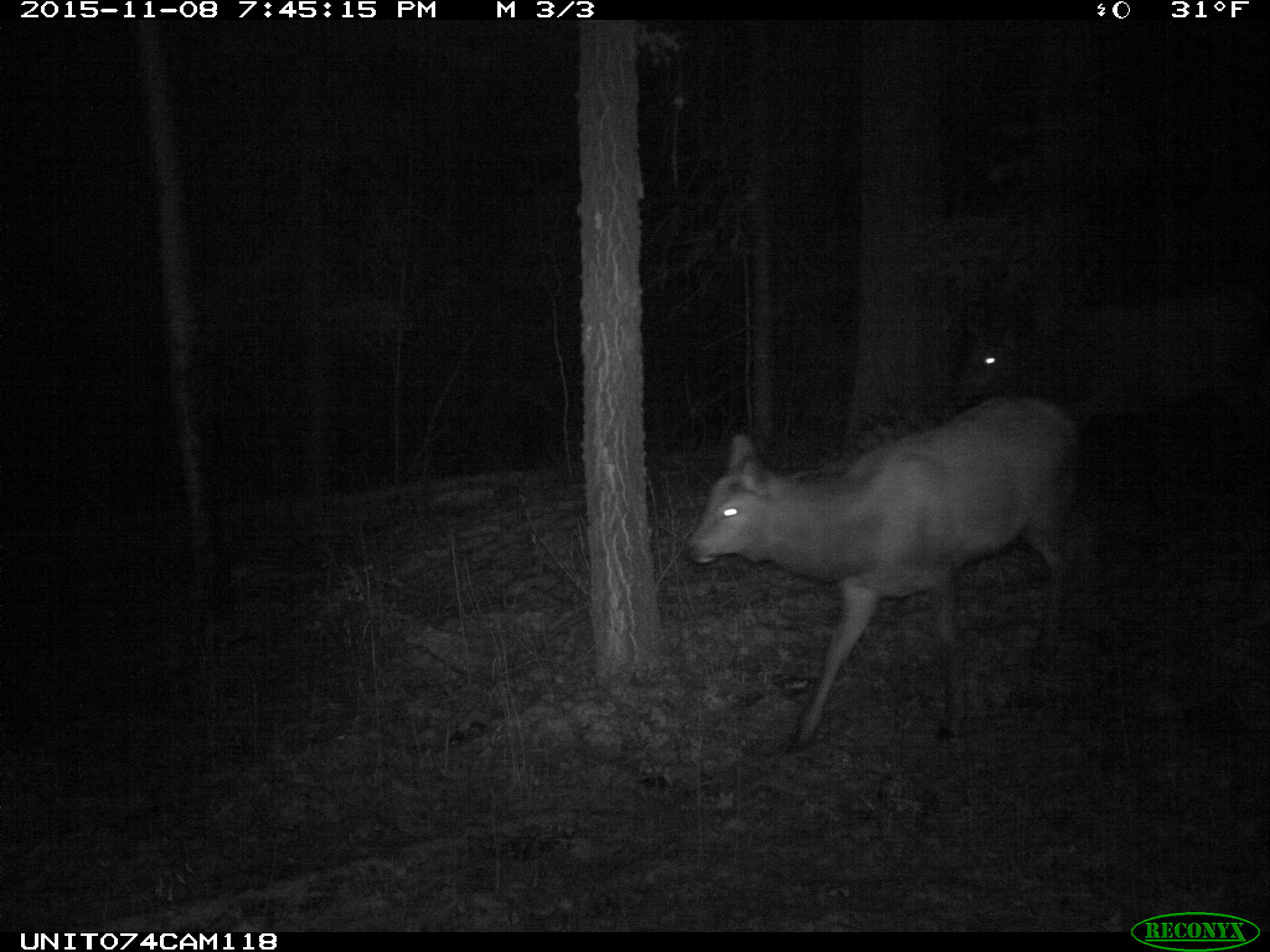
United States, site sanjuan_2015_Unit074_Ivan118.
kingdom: Animalia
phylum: Chordata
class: Mammalia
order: Artiodactyla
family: Cervidae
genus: Cervus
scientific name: Cervus elaphus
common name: red deer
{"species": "Cervus elaphus (red deer)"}